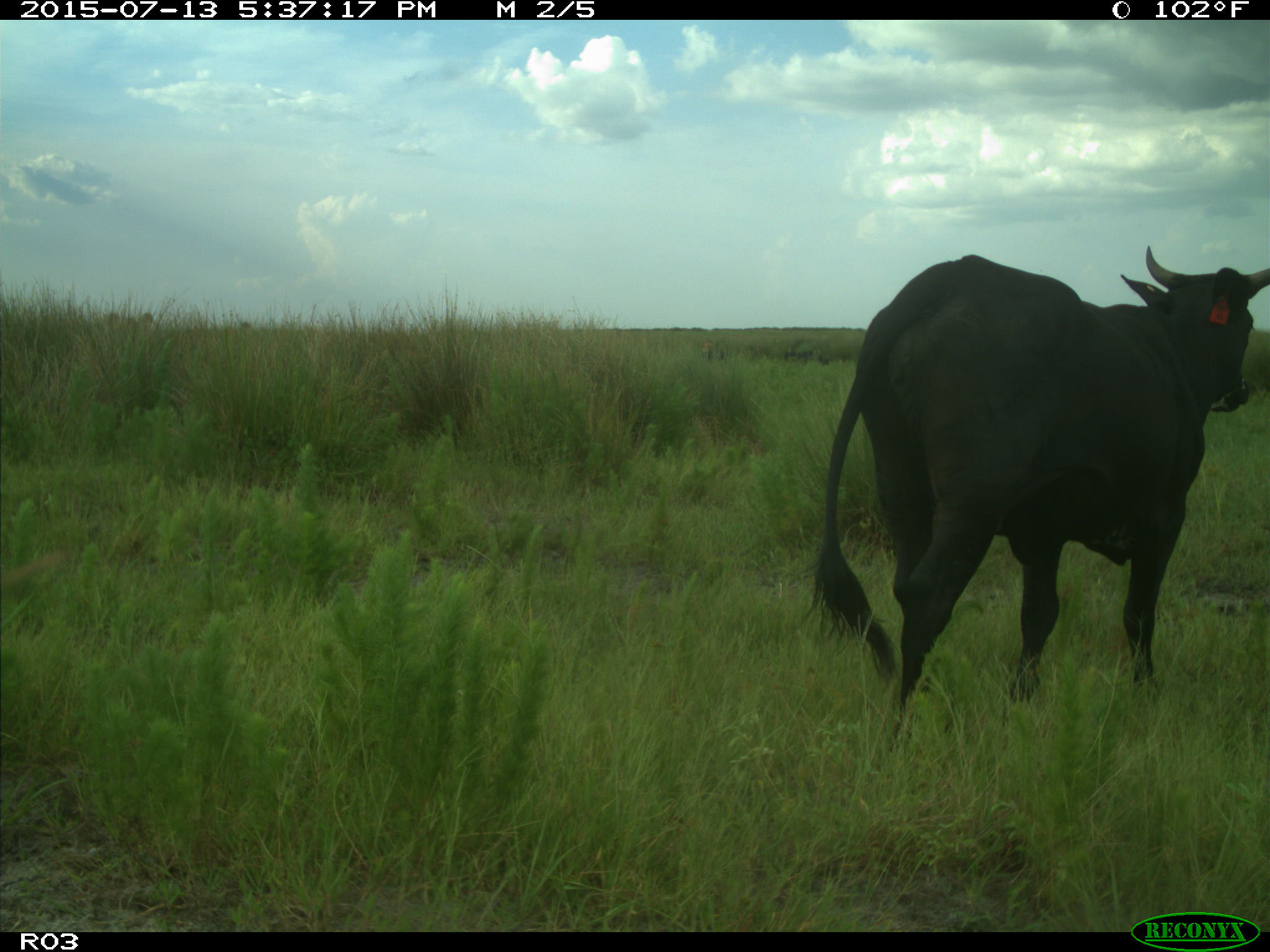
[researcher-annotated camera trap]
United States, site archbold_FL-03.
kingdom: Animalia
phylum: Chordata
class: Mammalia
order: Artiodactyla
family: Bovidae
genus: Bos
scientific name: Bos taurus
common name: domestic cow